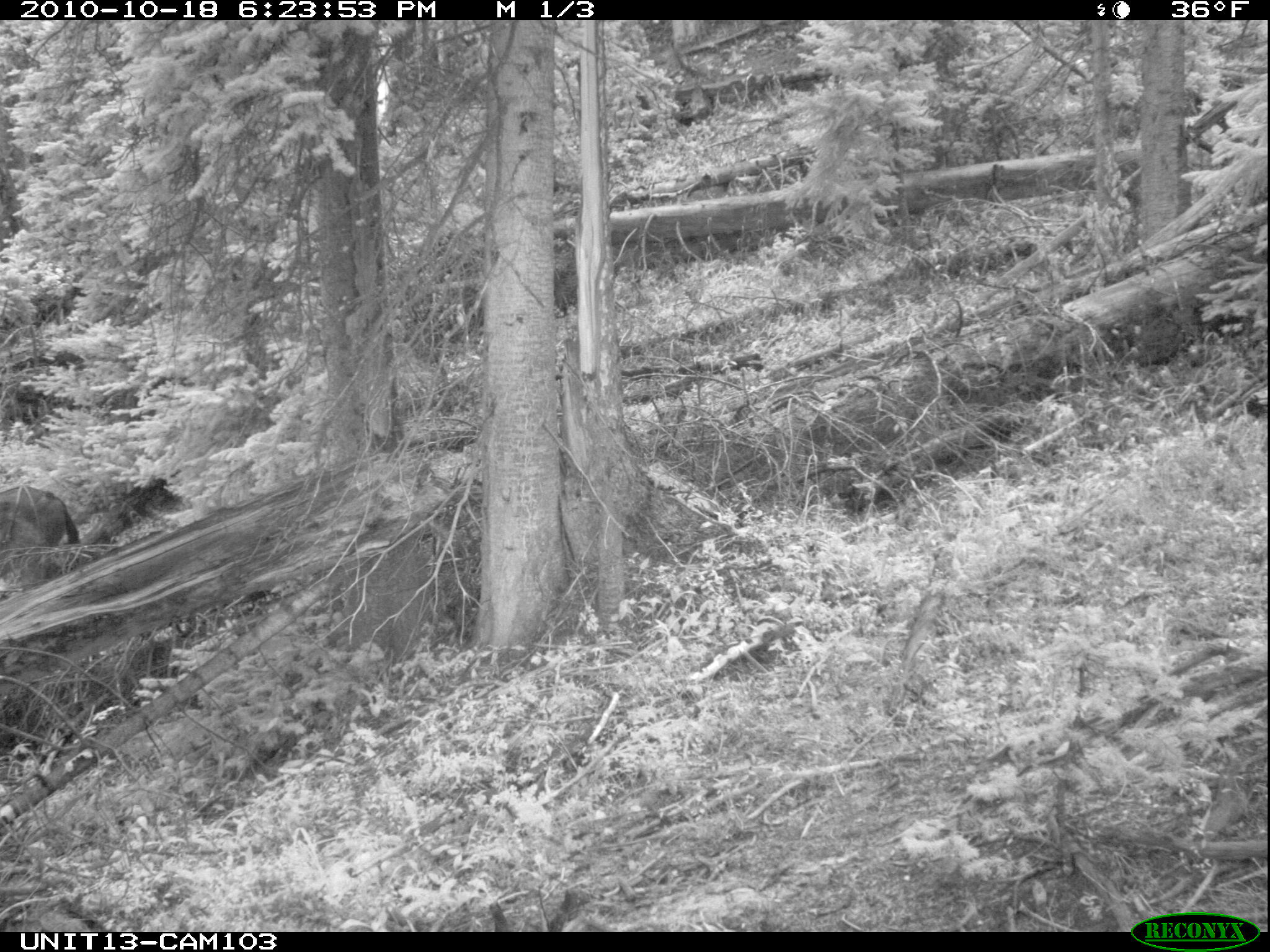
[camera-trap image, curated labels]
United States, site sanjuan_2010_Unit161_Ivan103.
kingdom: Animalia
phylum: Chordata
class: Mammalia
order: Perissodactyla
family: Equidae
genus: Equus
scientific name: Equus ferus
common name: wild horse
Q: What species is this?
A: Equus ferus (wild horse).